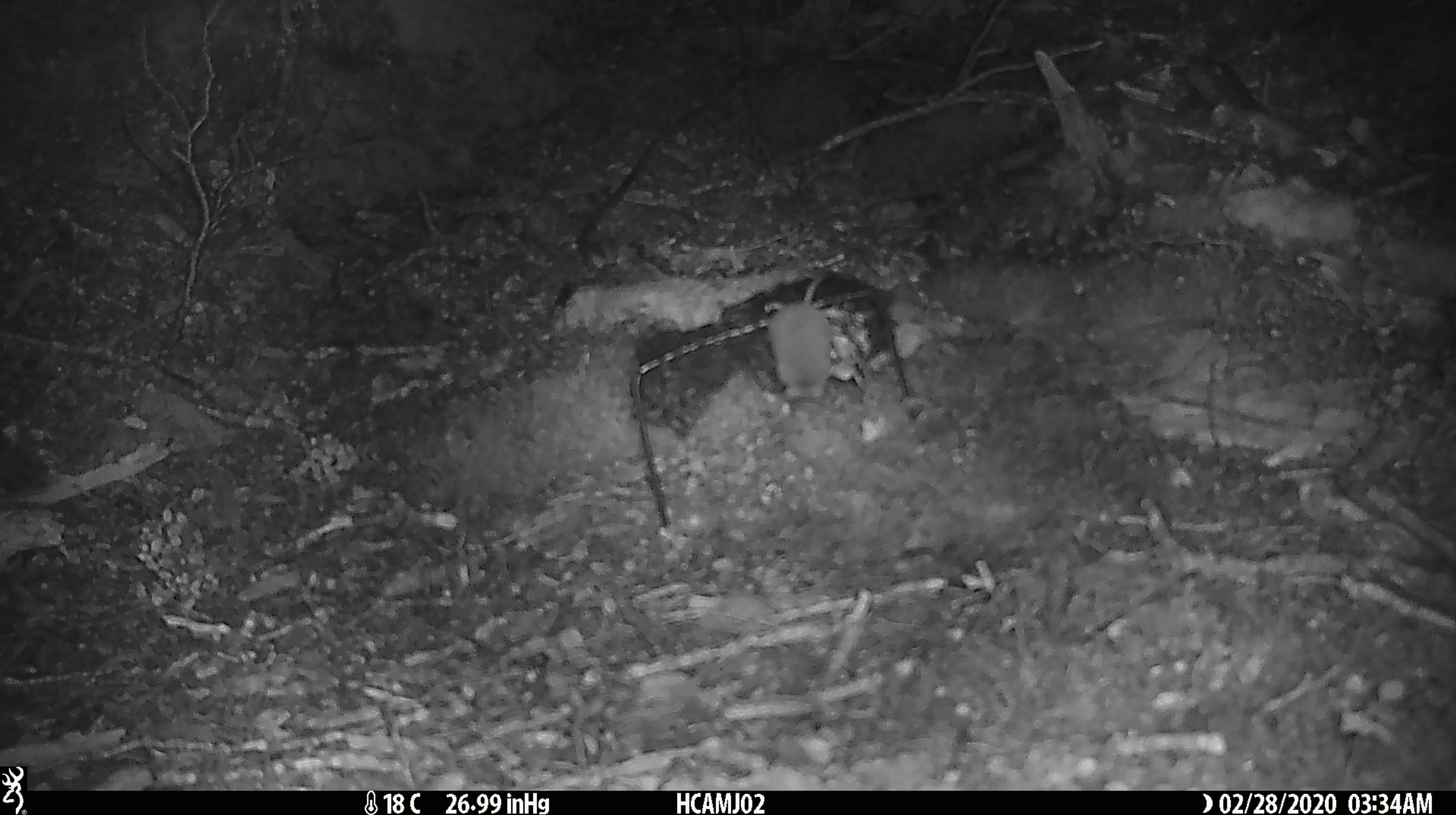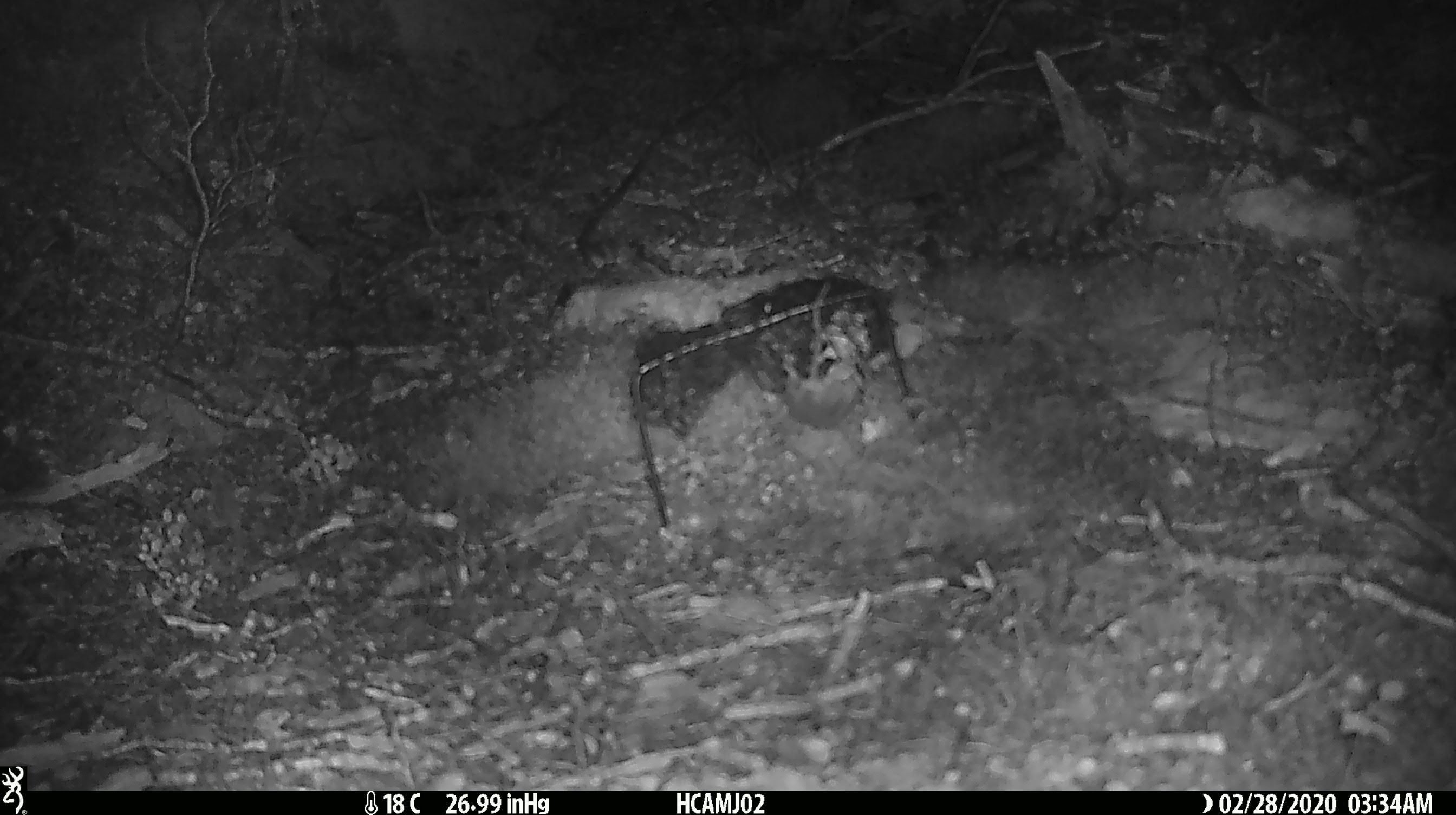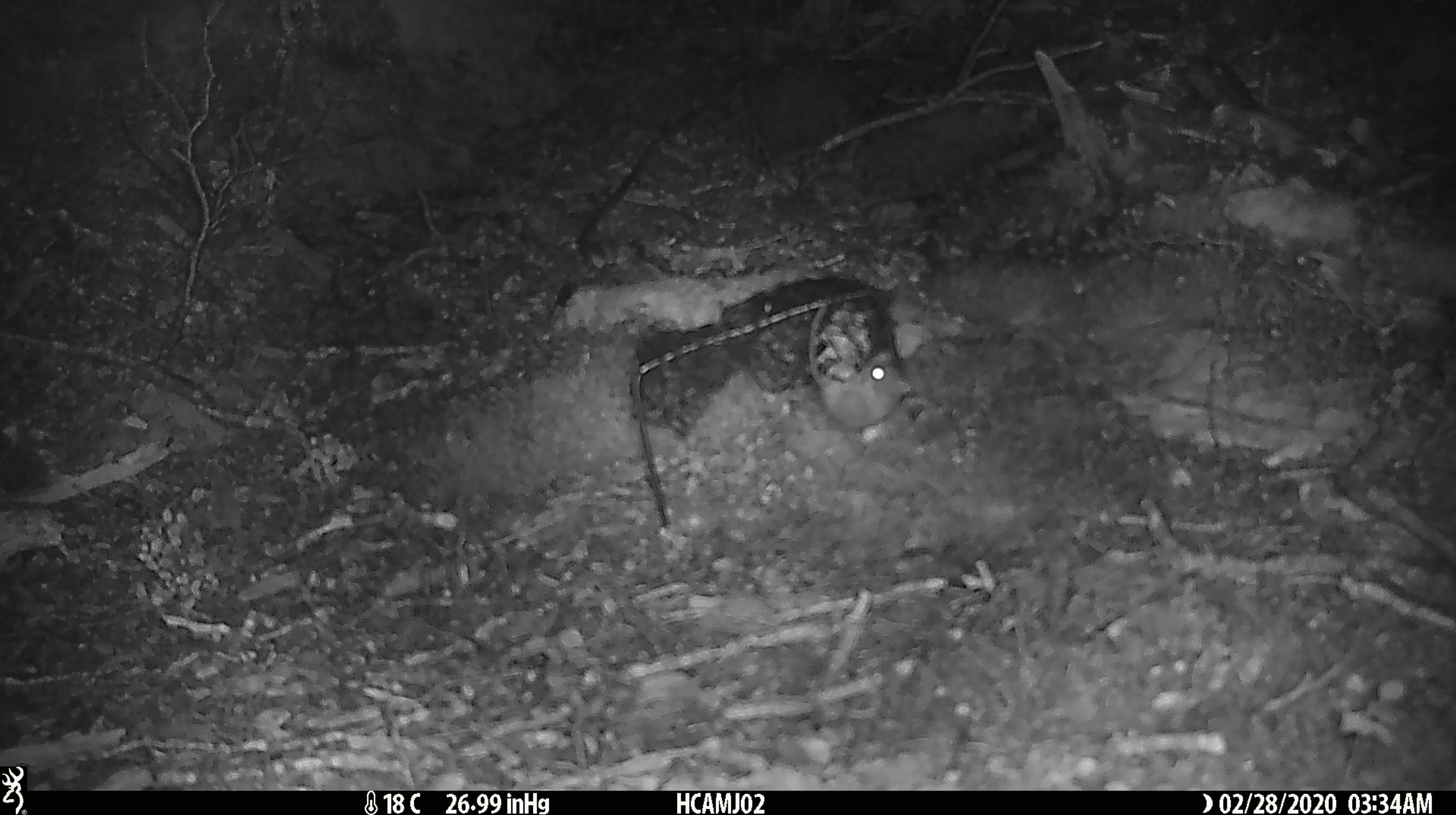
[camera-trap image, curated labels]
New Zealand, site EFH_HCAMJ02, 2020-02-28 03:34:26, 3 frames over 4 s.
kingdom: Animalia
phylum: Chordata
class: Mammalia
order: Rodentia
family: Muridae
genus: Mus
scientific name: Mus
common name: mouse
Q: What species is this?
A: Mouse (Mus).